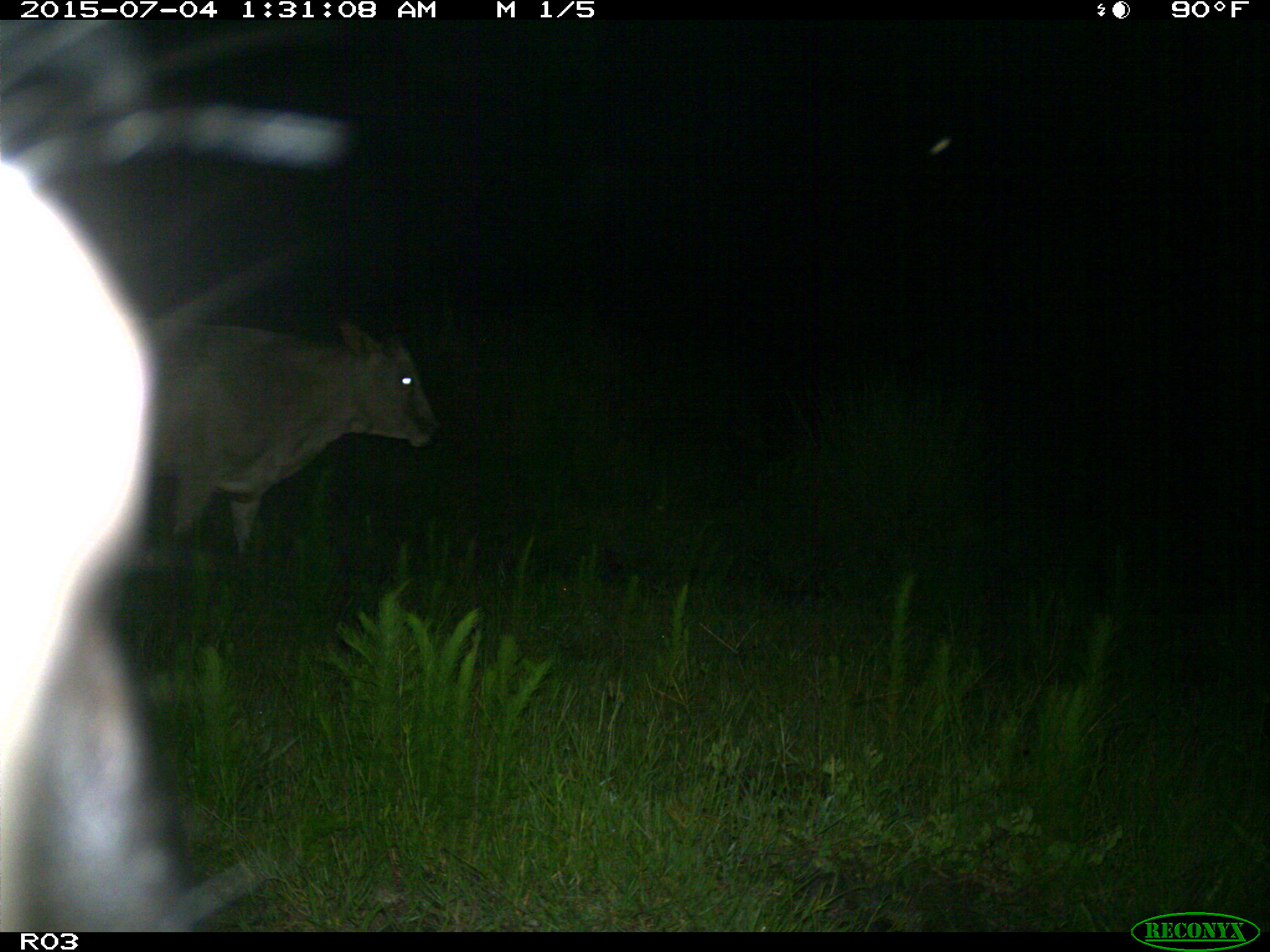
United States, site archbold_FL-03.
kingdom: Animalia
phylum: Chordata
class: Mammalia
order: Artiodactyla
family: Bovidae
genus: Bos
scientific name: Bos taurus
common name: domestic cow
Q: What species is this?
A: Bos taurus (domestic cow).